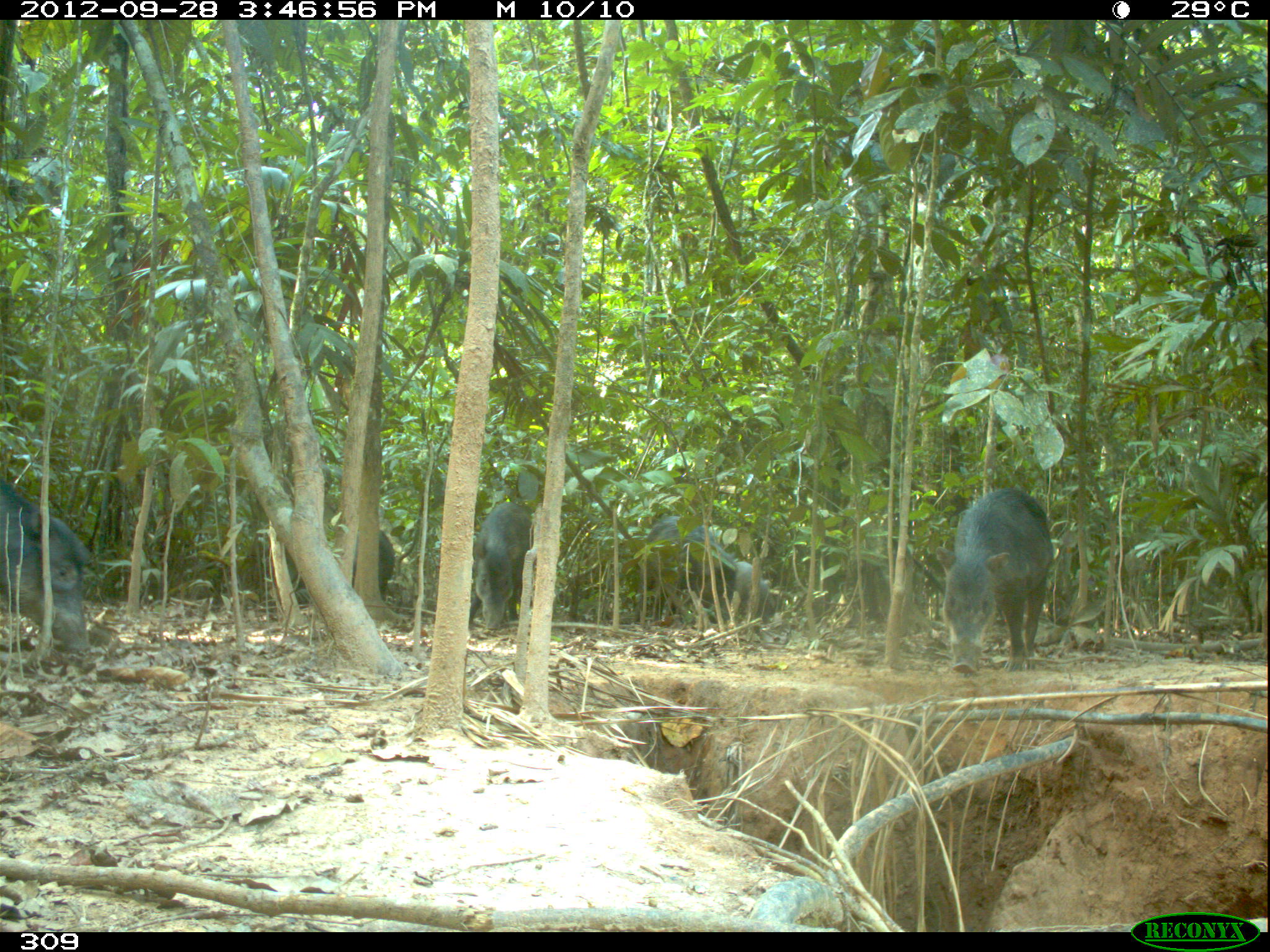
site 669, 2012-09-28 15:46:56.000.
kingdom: Animalia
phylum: Chordata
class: Mammalia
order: Artiodactyla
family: Tayassuidae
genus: Tayassu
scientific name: Tayassu pecari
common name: white-lipped peccary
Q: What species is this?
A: Tayassu pecari (white-lipped peccary).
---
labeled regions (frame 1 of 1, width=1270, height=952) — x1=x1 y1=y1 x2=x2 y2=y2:
tayassu pecari: x1=936 y1=488 x2=1053 y2=673; x1=0 y1=479 x2=91 y2=649; x1=635 y1=515 x2=737 y2=624; x1=468 y1=501 x2=534 y2=631; x1=352 y1=529 x2=394 y2=602; x1=735 y1=561 x2=775 y2=623